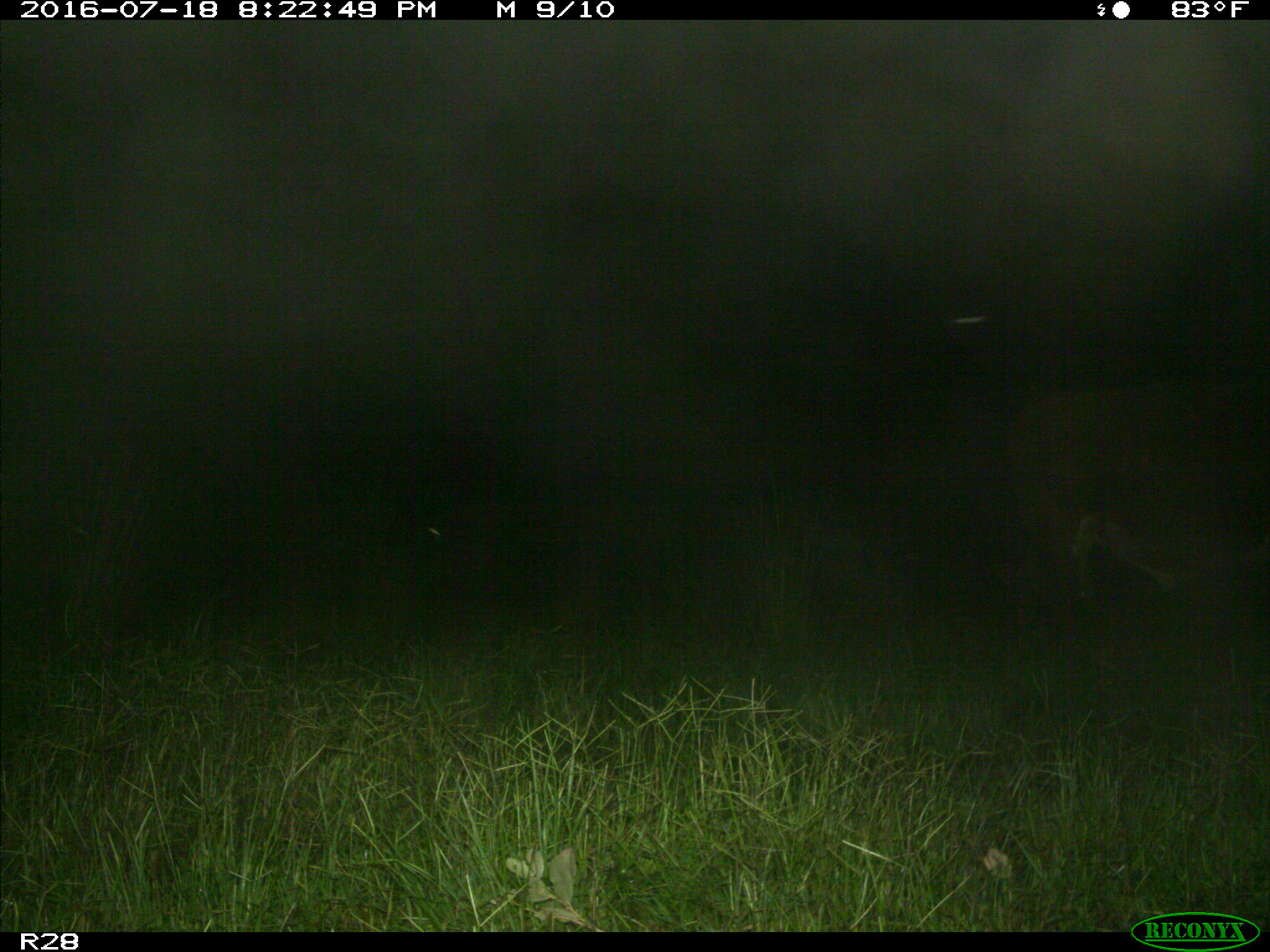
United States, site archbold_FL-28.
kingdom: Animalia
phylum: Chordata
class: Mammalia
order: Artiodactyla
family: Bovidae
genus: Bos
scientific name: Bos taurus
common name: domestic cow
Bos taurus (domestic cow).